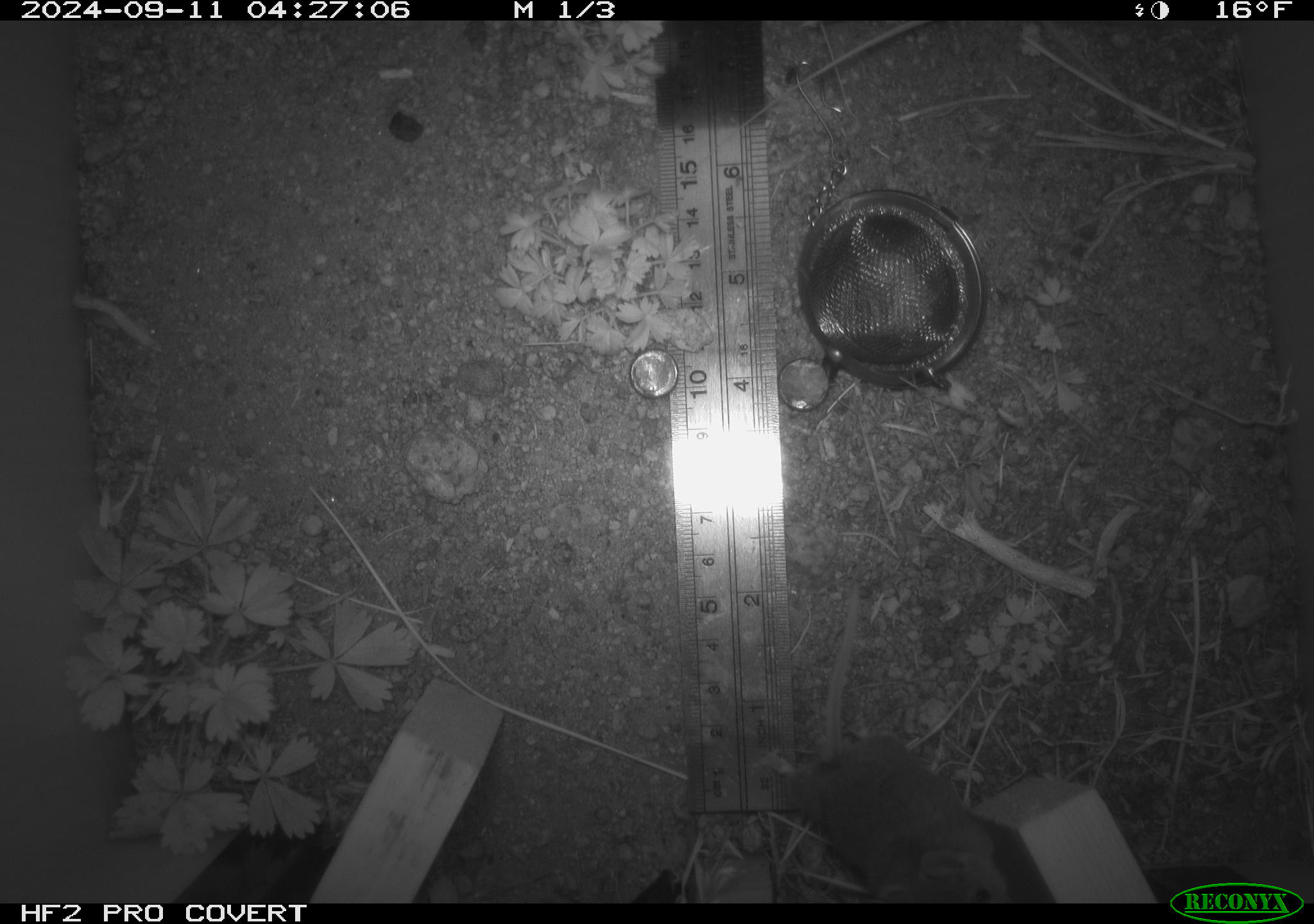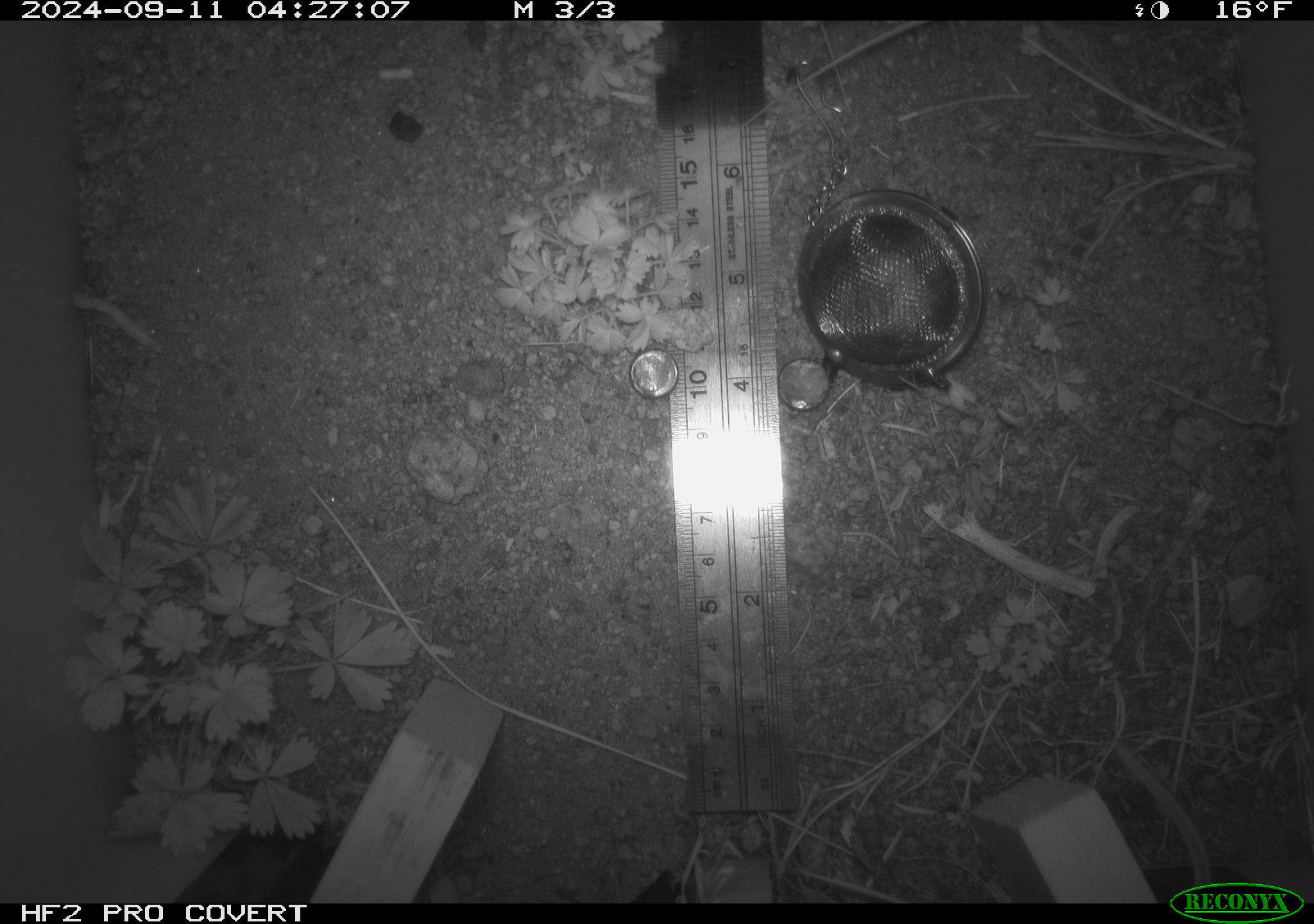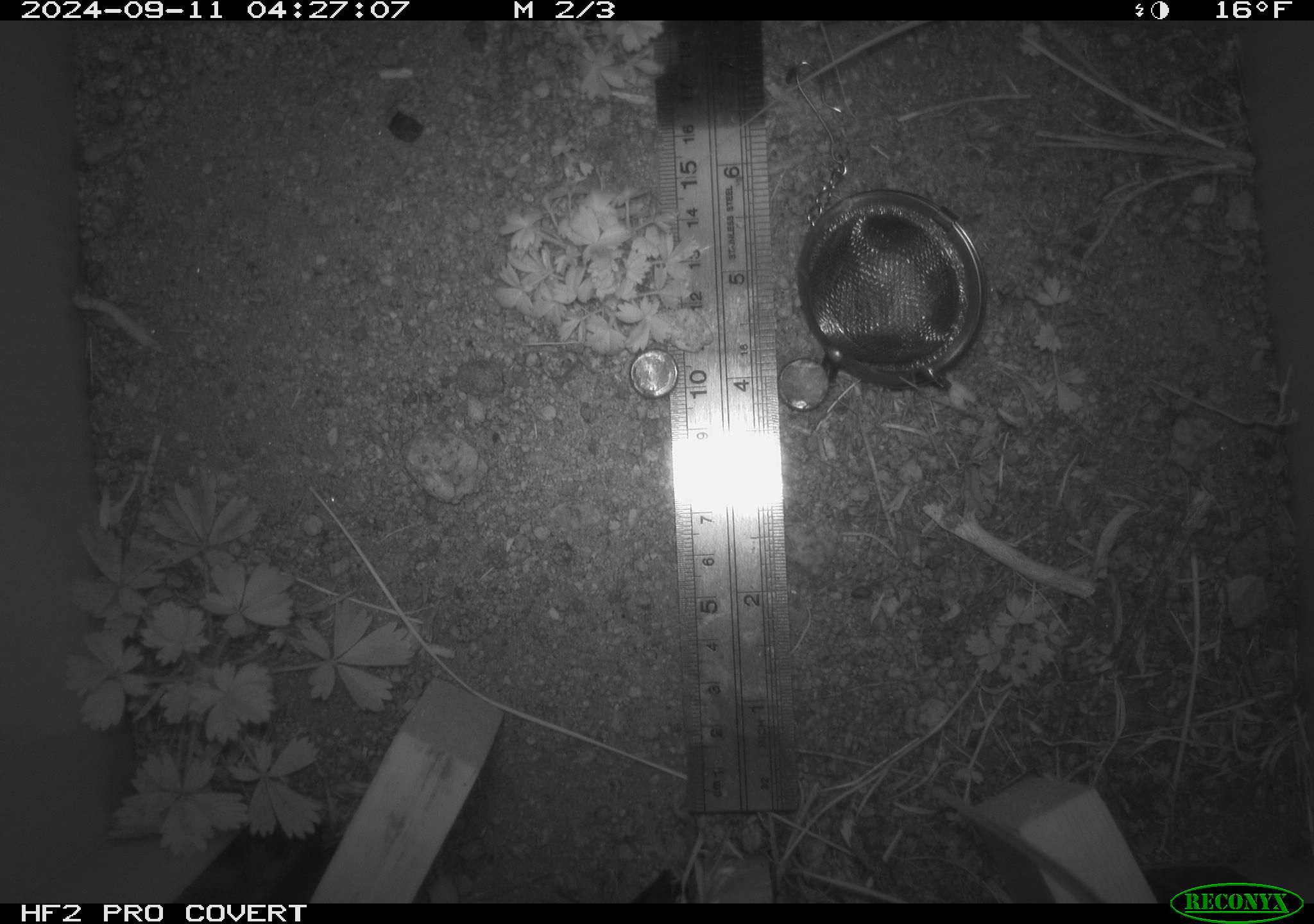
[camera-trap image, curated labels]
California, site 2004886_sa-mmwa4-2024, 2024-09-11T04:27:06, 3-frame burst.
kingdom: Animalia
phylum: Chordata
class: Mammalia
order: Rodentia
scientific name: Rodentia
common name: mouse species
Mouse species (Rodentia).